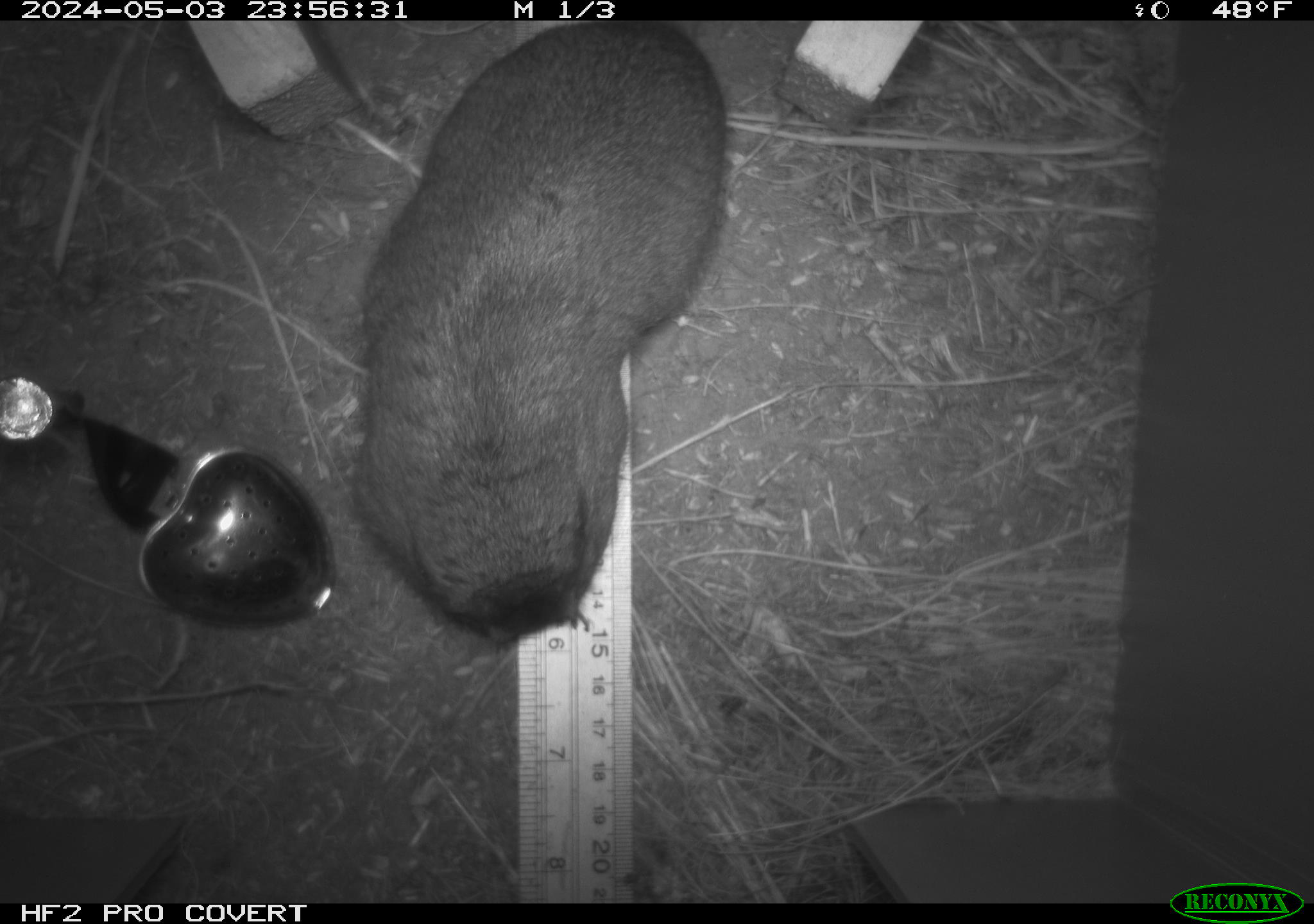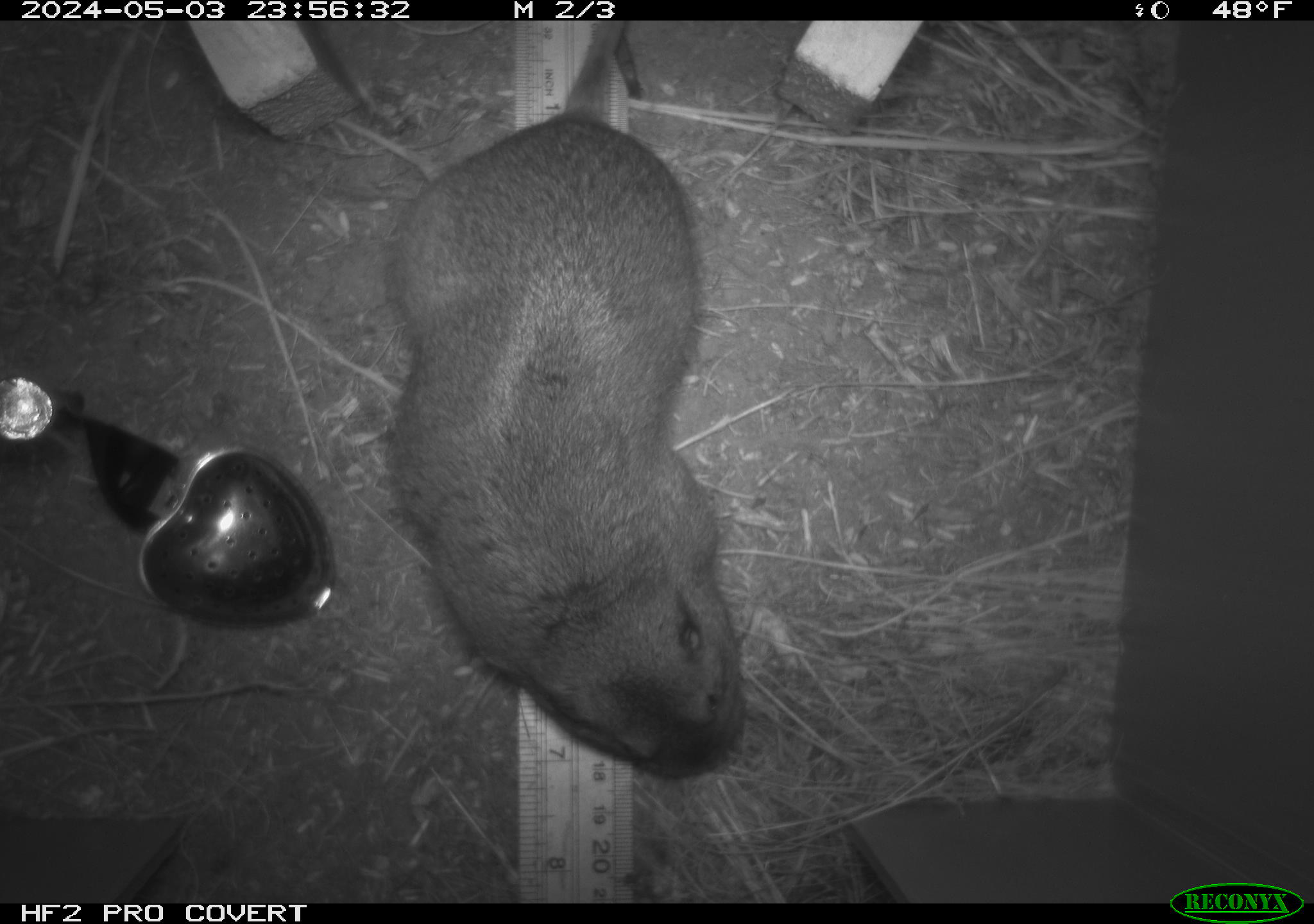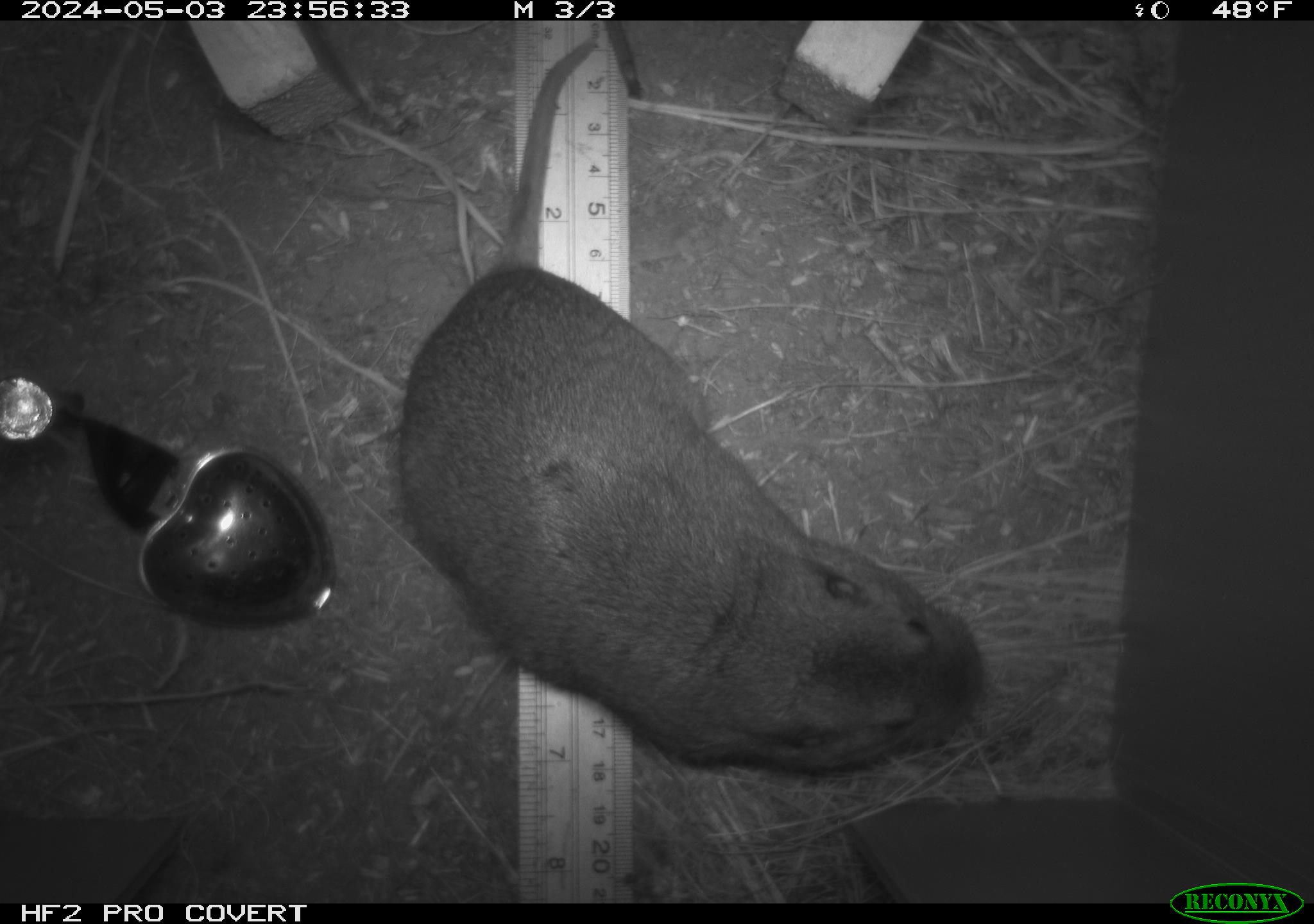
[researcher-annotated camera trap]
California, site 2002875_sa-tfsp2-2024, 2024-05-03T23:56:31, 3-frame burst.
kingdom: Animalia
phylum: Chordata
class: Mammalia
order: Rodentia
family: Geomyidae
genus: Thomomys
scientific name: Thomomys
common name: smooth-toothed pocket gophers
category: thomomys species